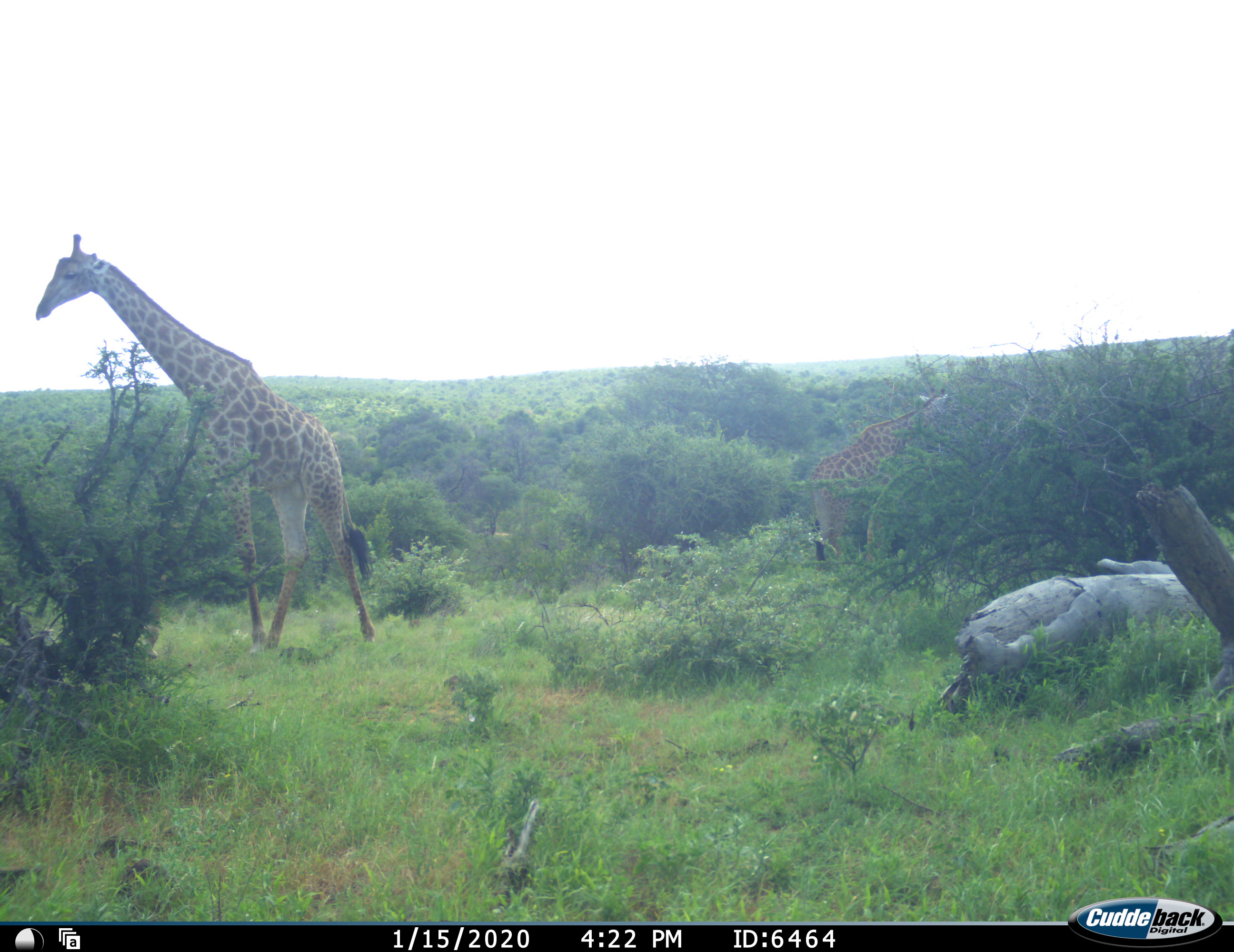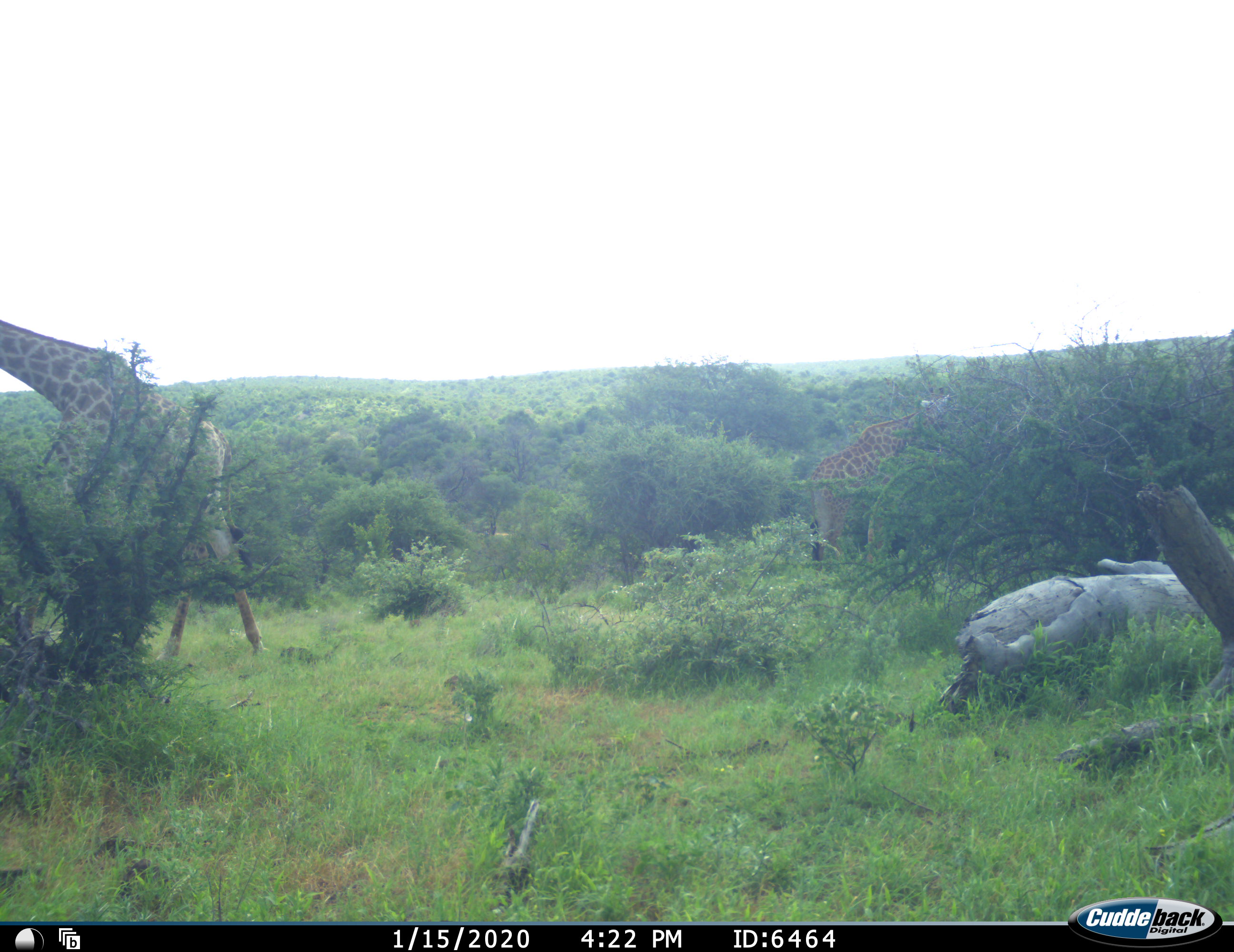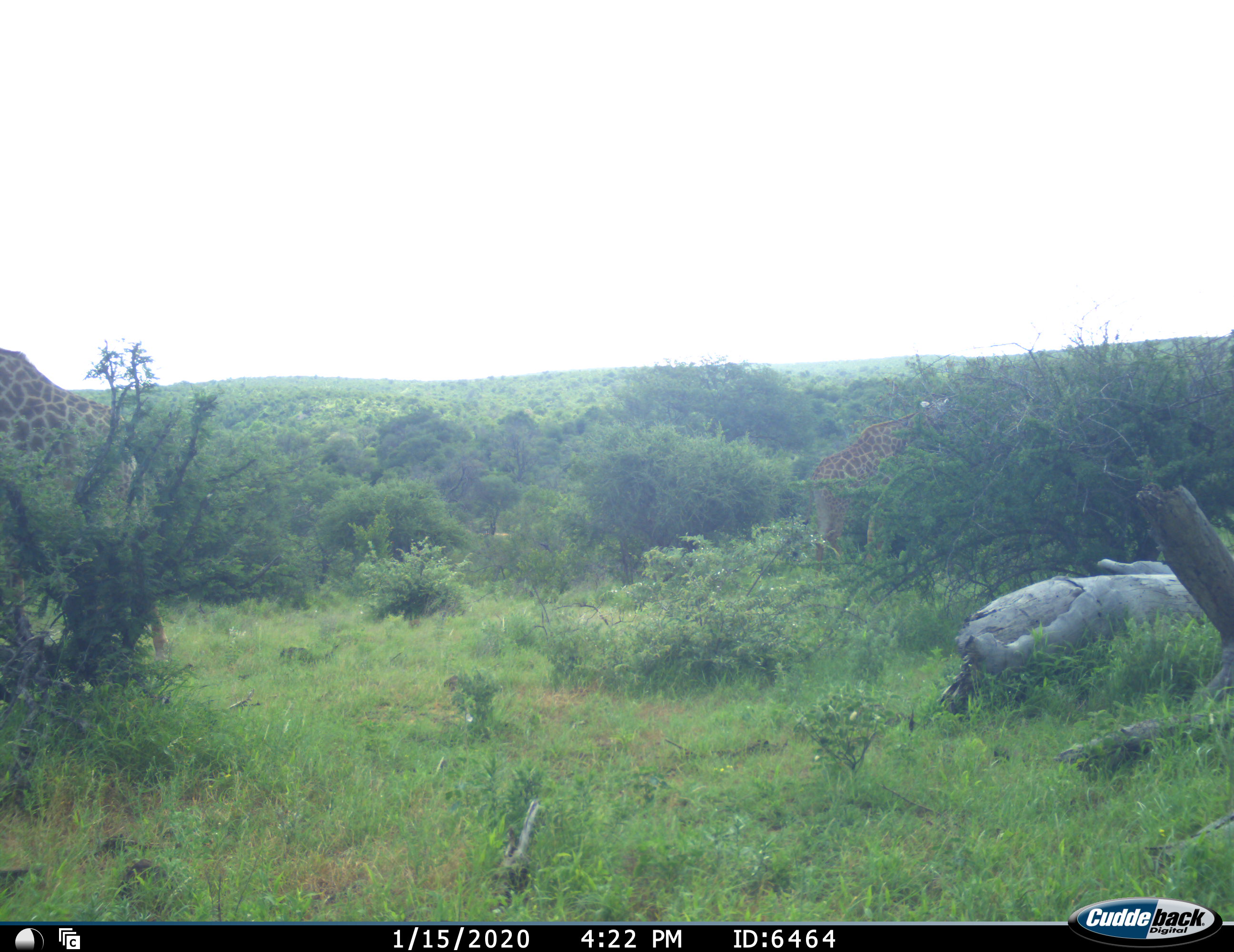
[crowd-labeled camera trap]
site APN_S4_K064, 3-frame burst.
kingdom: Animalia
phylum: Chordata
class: Mammalia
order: Artiodactyla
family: Giraffidae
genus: Giraffa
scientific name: Giraffa camelopardalis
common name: giraffe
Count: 2.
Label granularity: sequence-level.